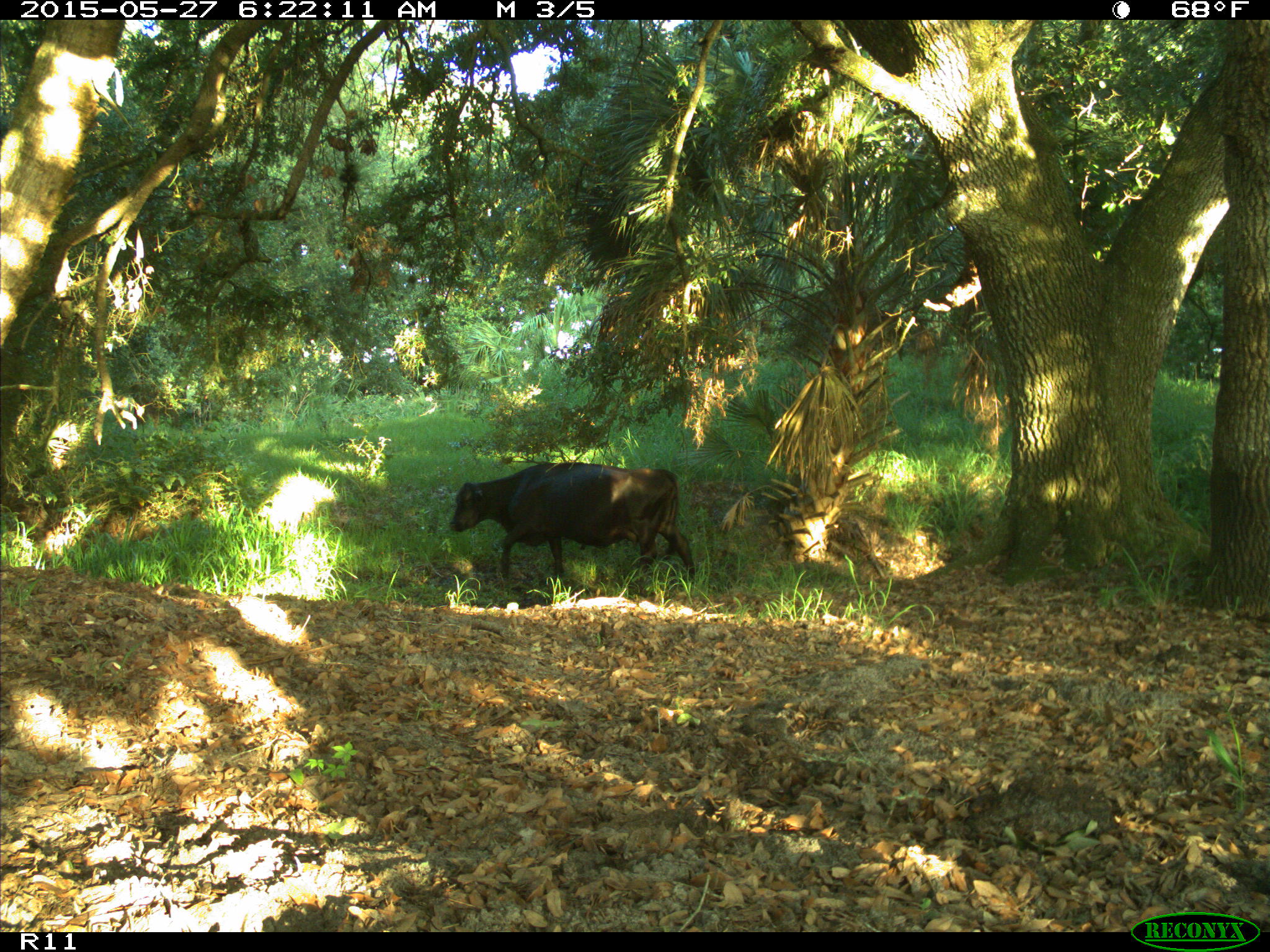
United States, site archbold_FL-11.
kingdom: Animalia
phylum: Chordata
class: Mammalia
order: Artiodactyla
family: Bovidae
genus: Bos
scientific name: Bos taurus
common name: domestic cow